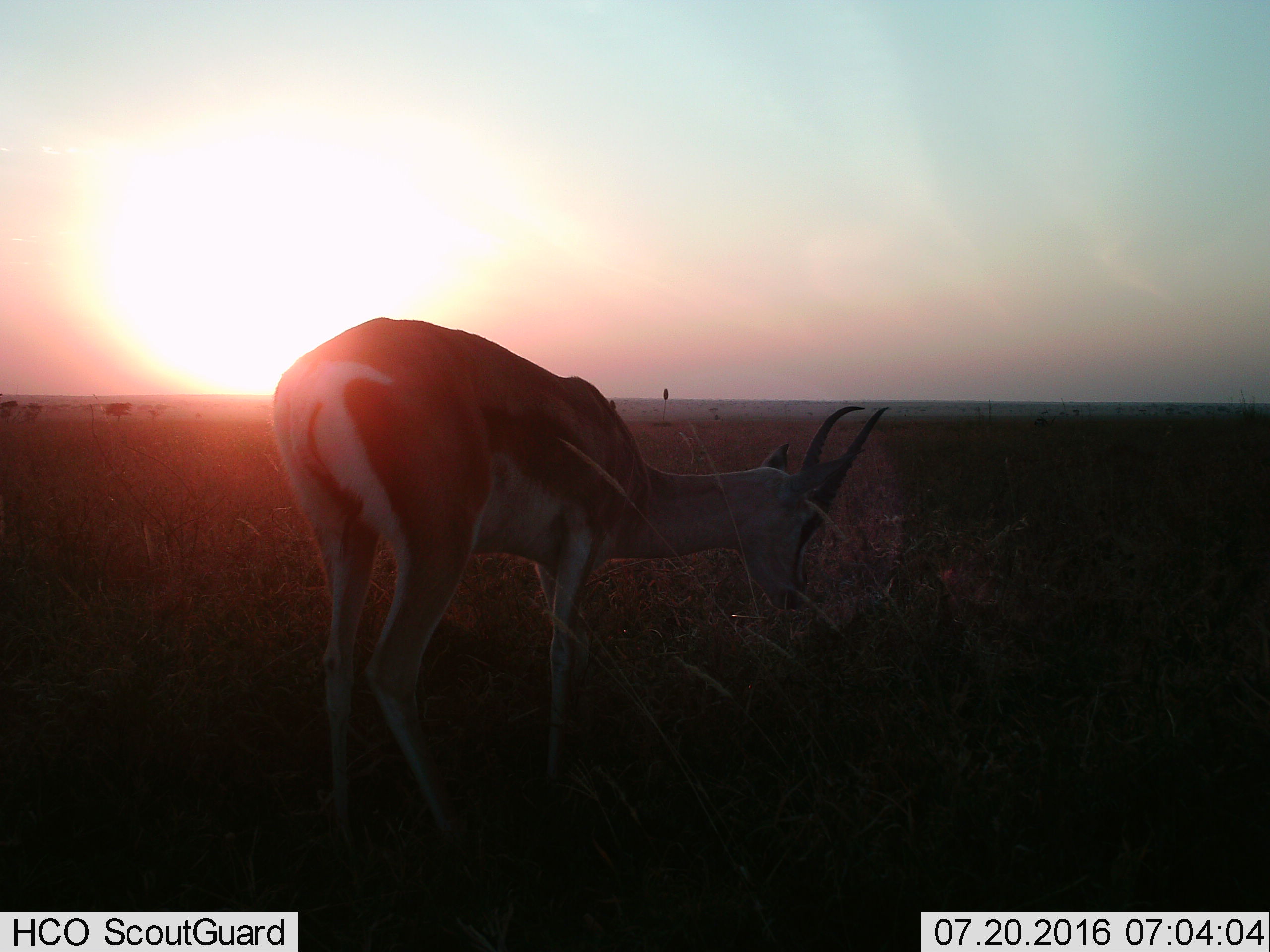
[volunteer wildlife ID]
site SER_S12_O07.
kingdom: Animalia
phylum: Chordata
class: Mammalia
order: Artiodactyla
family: Bovidae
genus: Eudorcas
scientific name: Eudorcas thomsonii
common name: thomson's gazelle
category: gazellethomsons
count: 1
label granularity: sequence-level